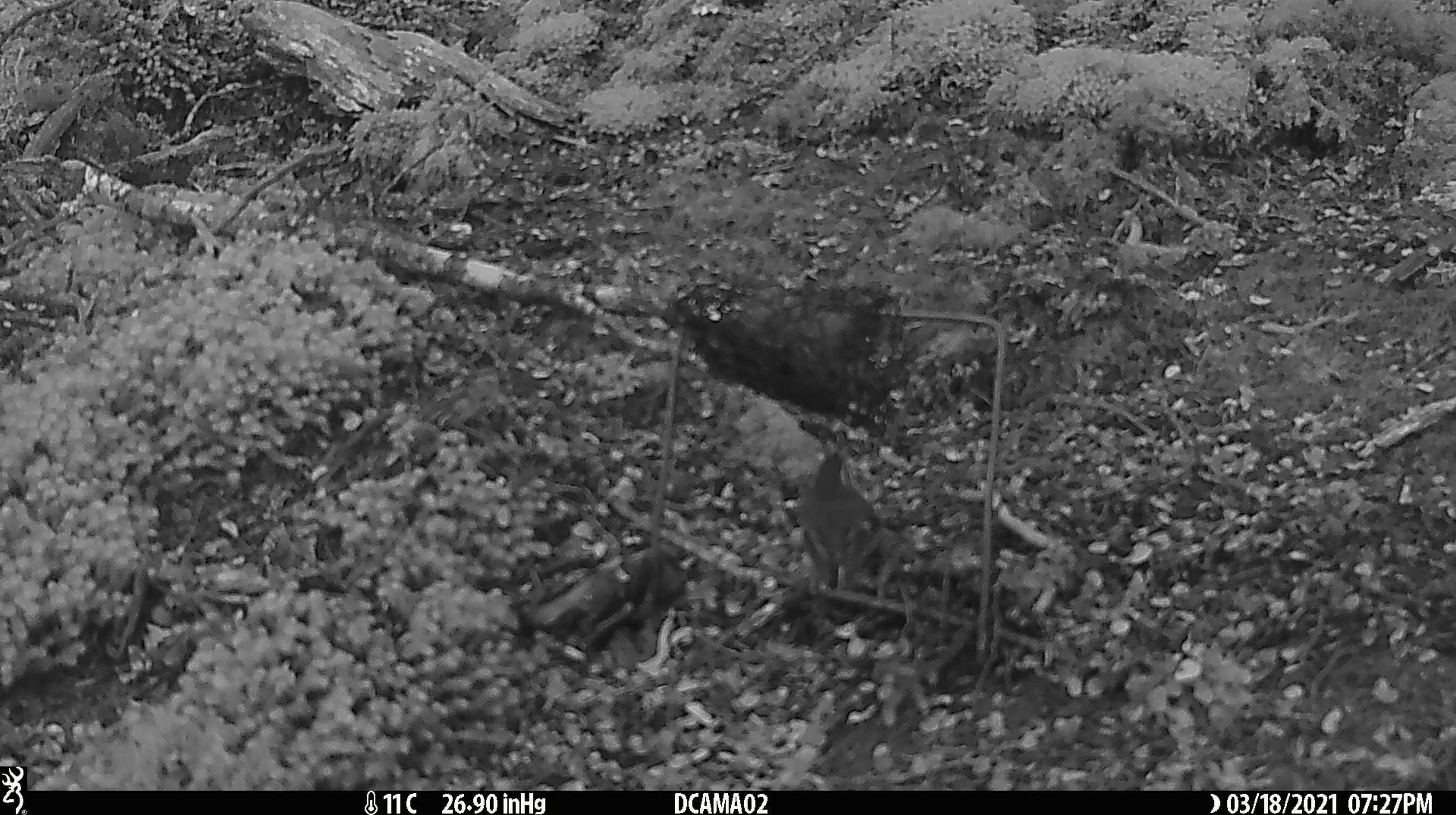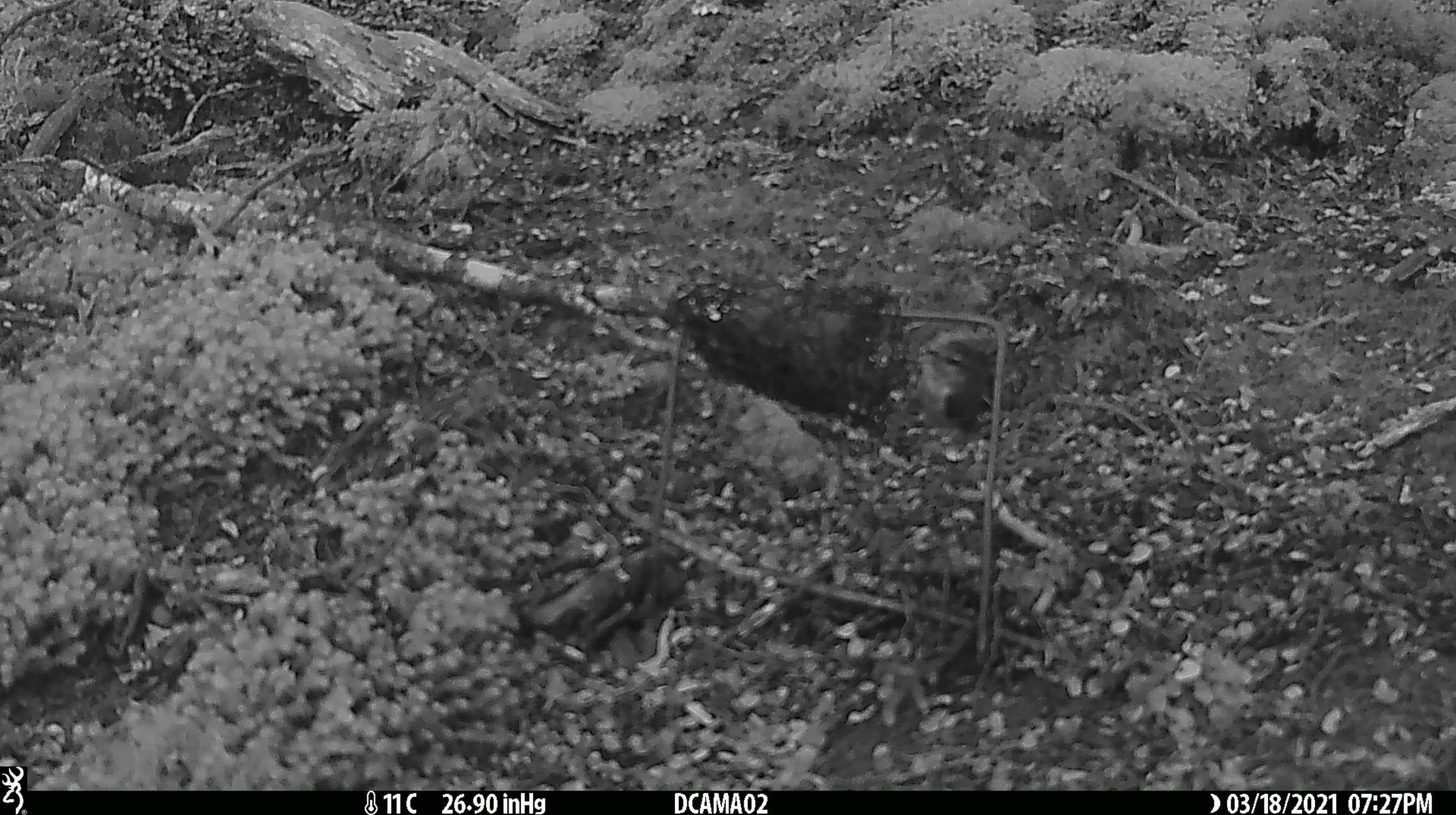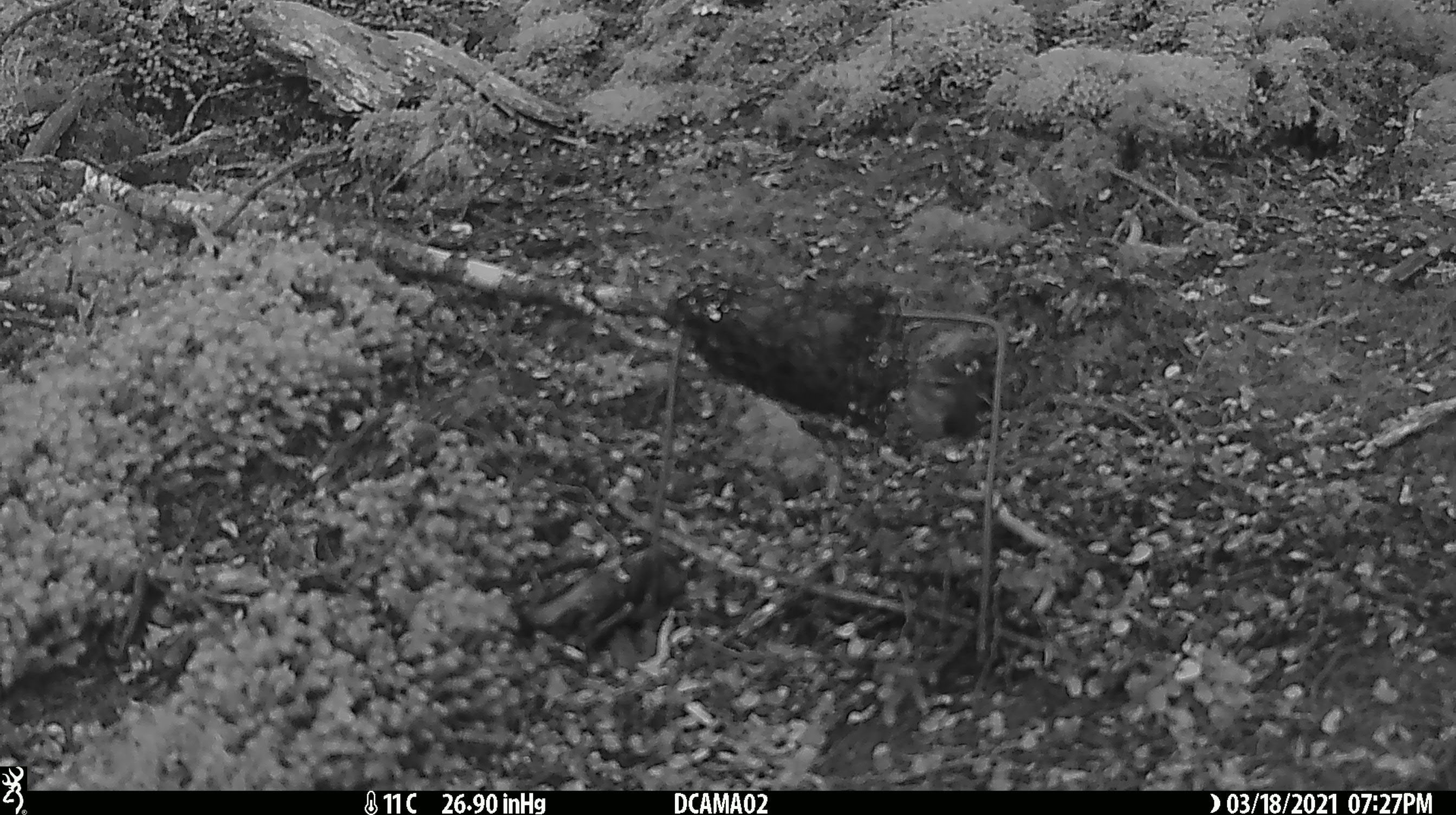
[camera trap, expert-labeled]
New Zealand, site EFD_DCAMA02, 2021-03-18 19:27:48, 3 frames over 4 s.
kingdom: Animalia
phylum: Chordata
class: Aves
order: Passeriformes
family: Acanthisittidae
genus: Acanthisitta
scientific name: Acanthisitta chloris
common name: rifleman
Rifleman (Acanthisitta chloris).